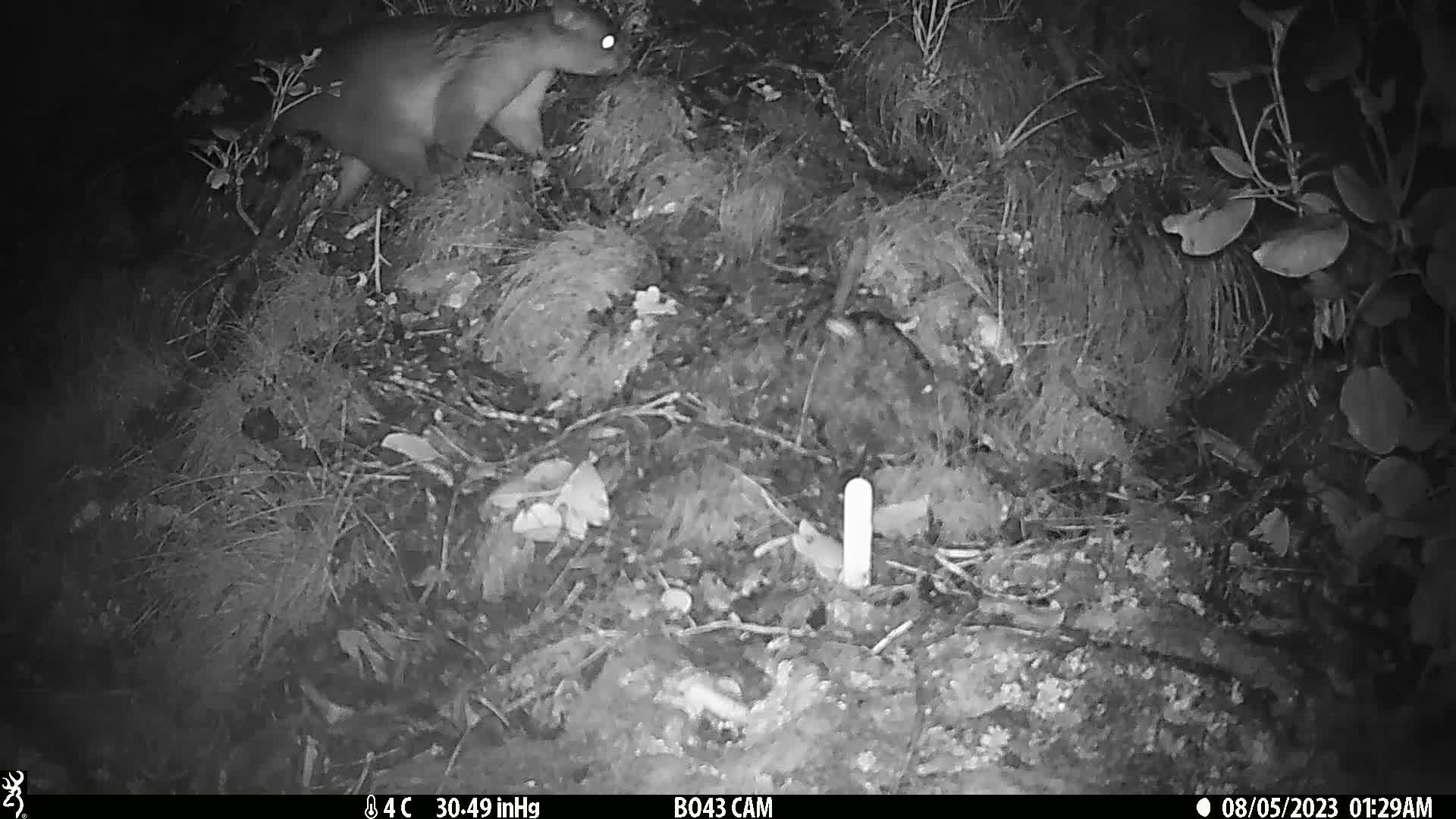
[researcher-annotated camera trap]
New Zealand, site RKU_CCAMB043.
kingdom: Animalia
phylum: Chordata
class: Mammalia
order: Diprotodontia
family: Phalangeridae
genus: Trichosurus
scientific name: Trichosurus vulpecula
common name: common brushtail possum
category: possum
Possum (common brushtail possum) (Trichosurus vulpecula).